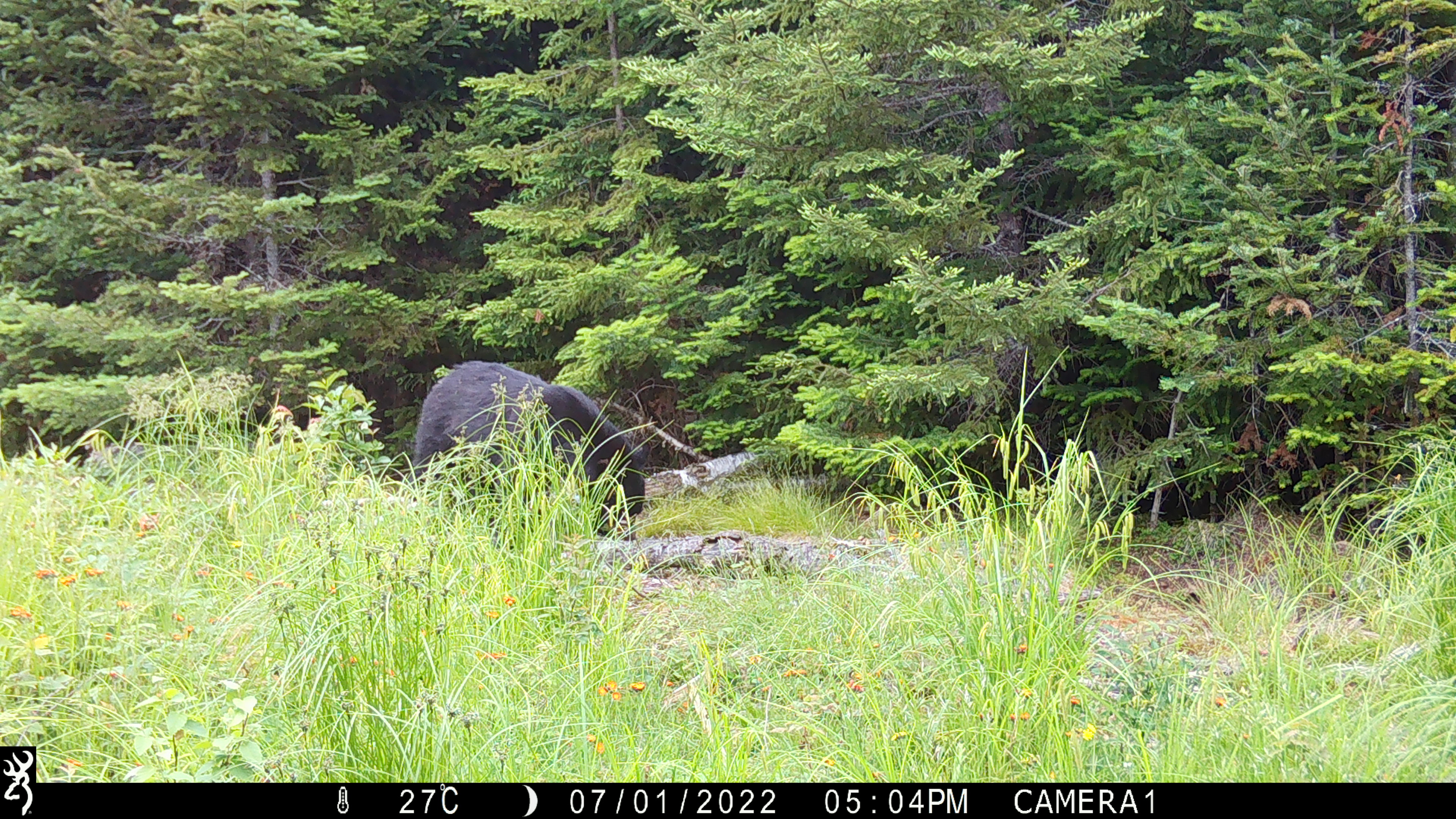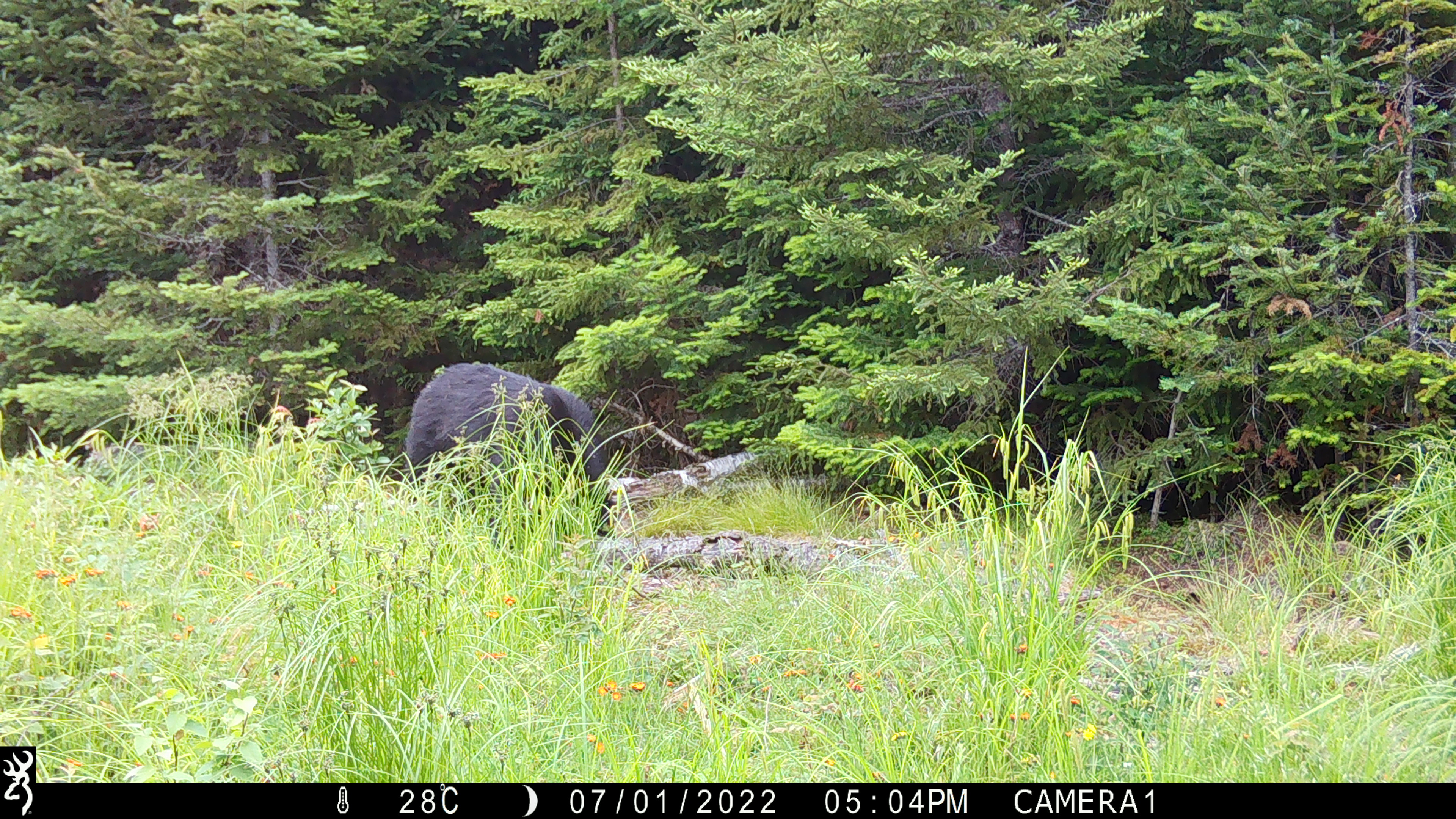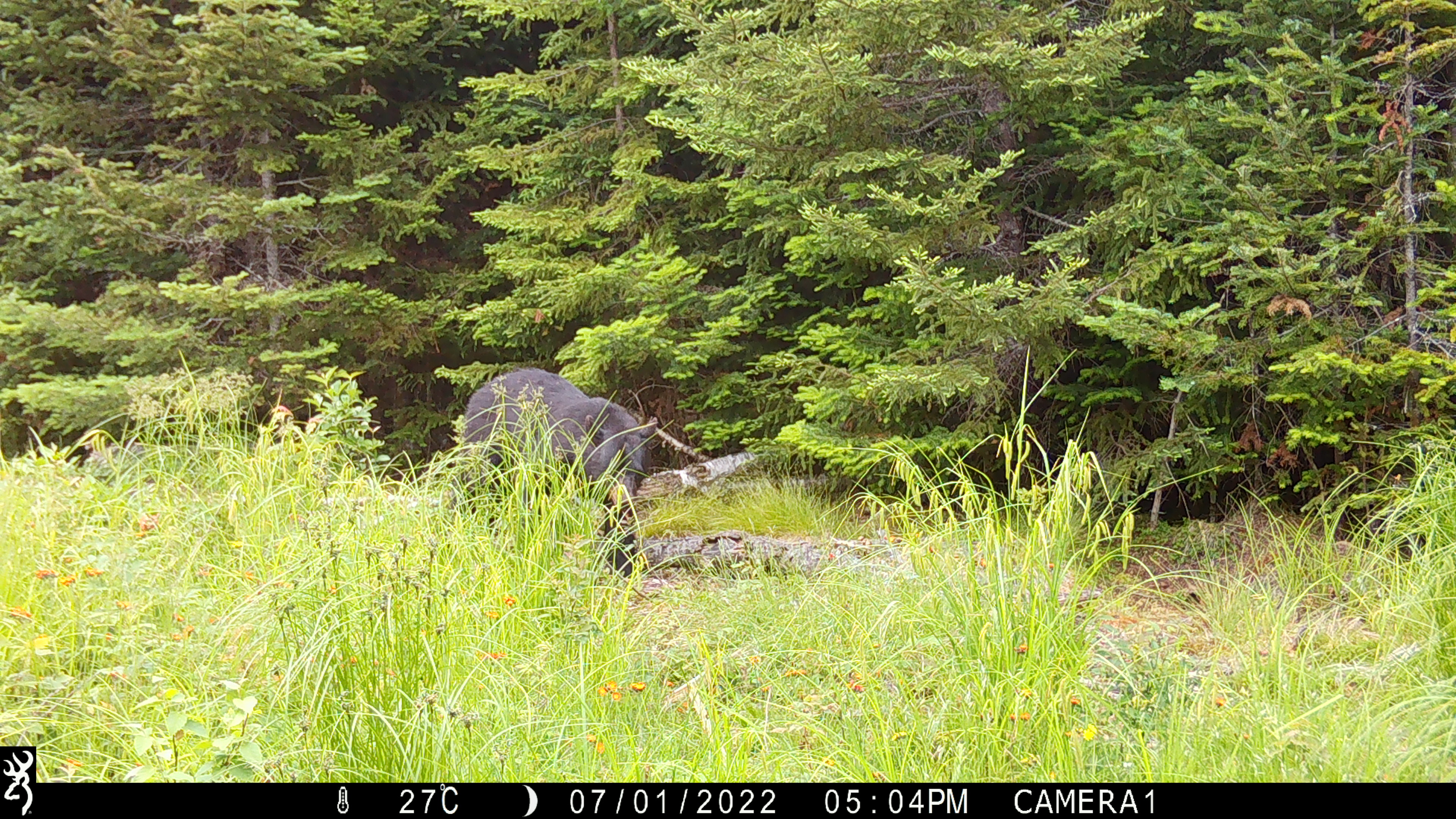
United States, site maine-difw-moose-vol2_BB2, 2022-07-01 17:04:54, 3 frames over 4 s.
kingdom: Animalia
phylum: Chordata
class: Mammalia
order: Carnivora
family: Ursidae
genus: Ursus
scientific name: Ursus americanus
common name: black bear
Black bear (Ursus americanus).